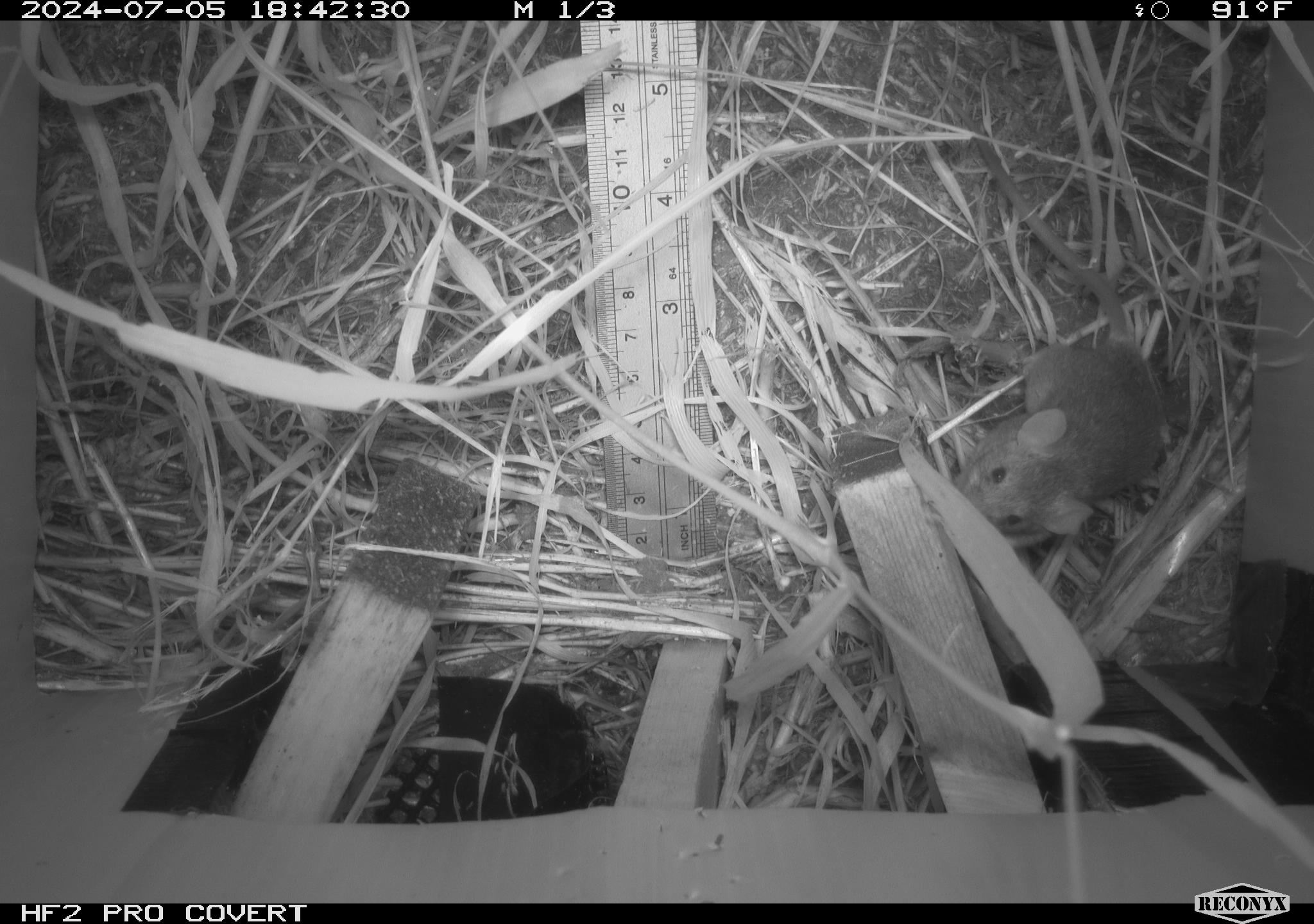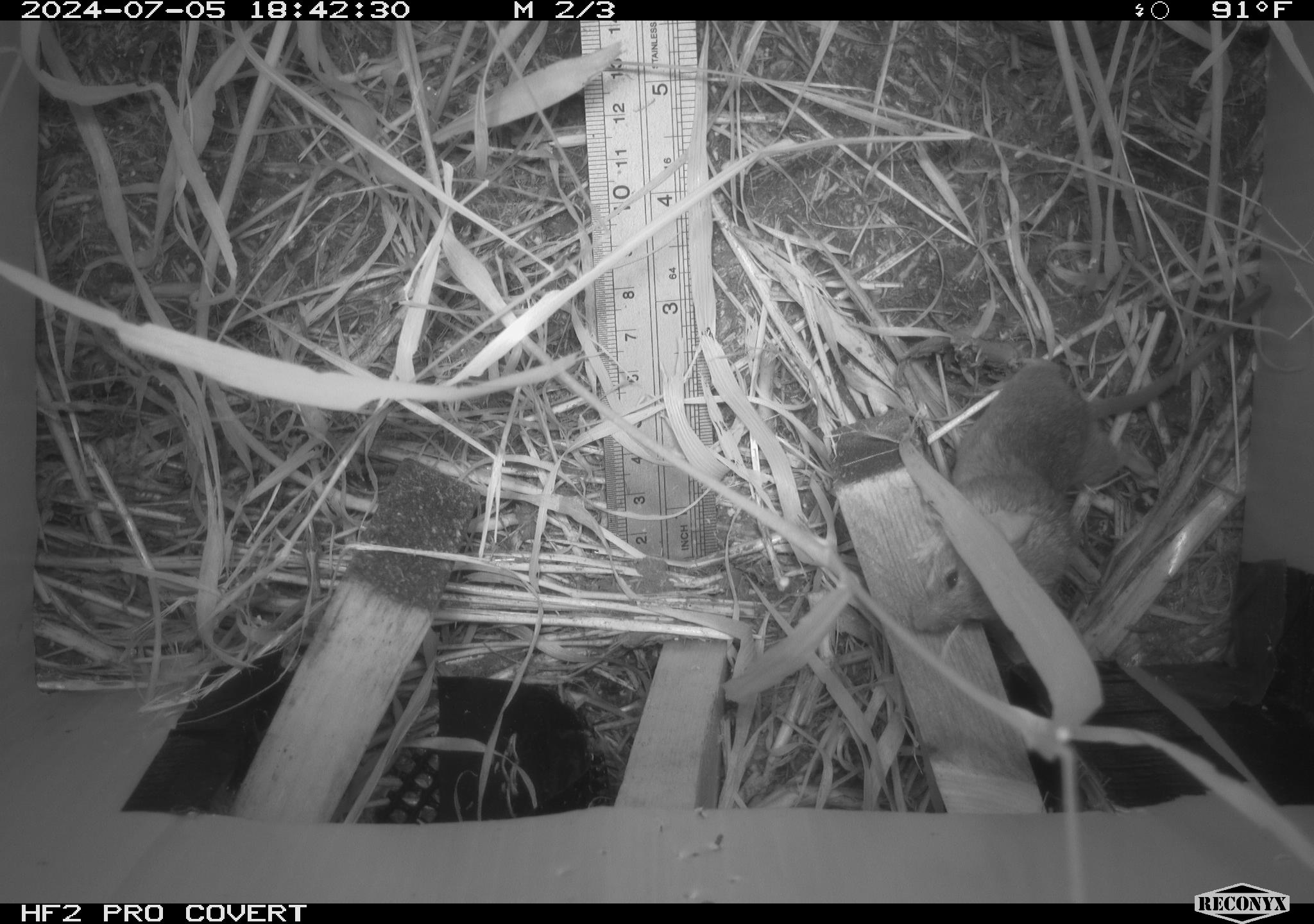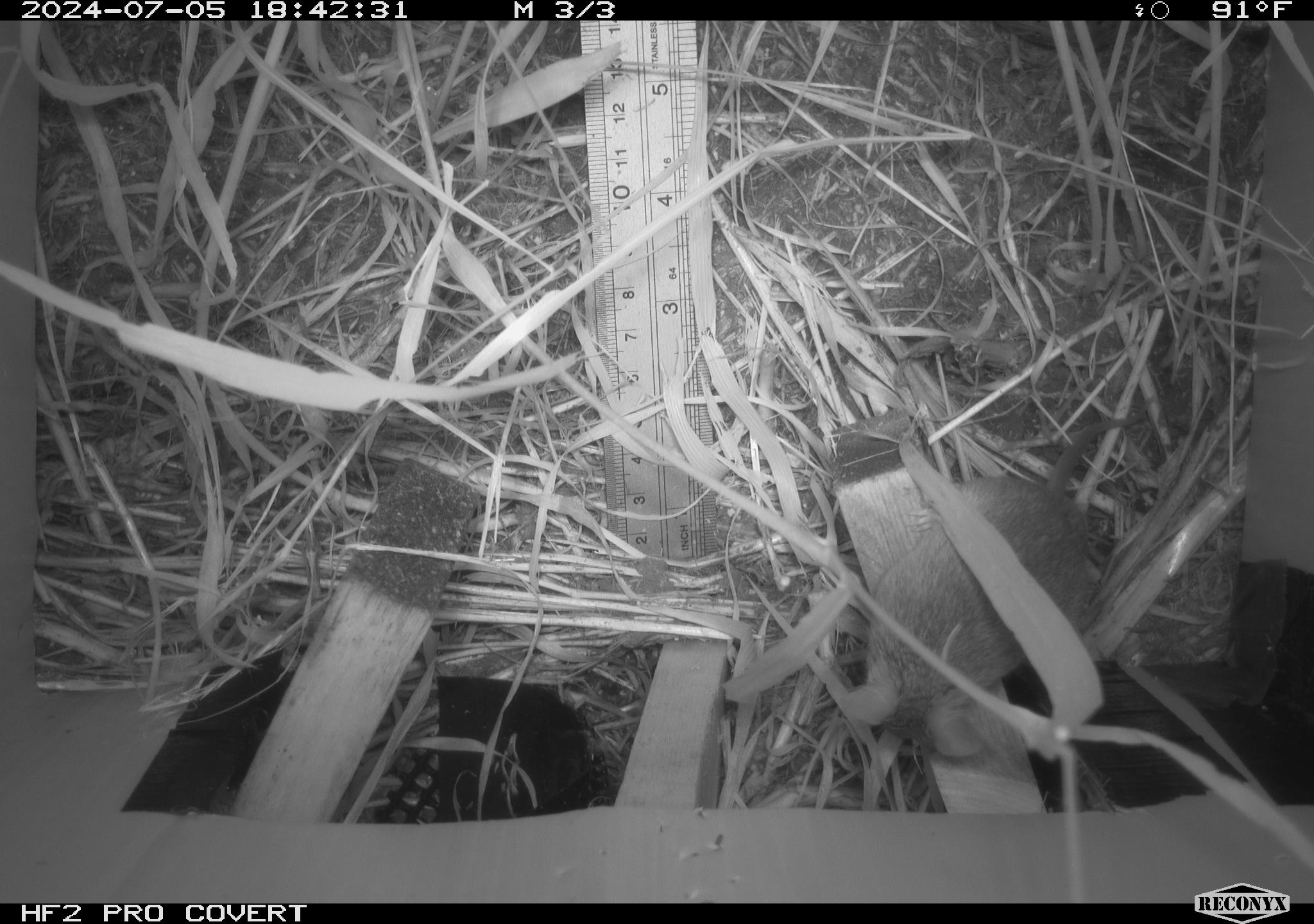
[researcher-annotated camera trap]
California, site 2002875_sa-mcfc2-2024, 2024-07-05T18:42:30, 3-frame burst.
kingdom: Animalia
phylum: Chordata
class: Mammalia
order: Rodentia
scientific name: Rodentia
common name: rodent